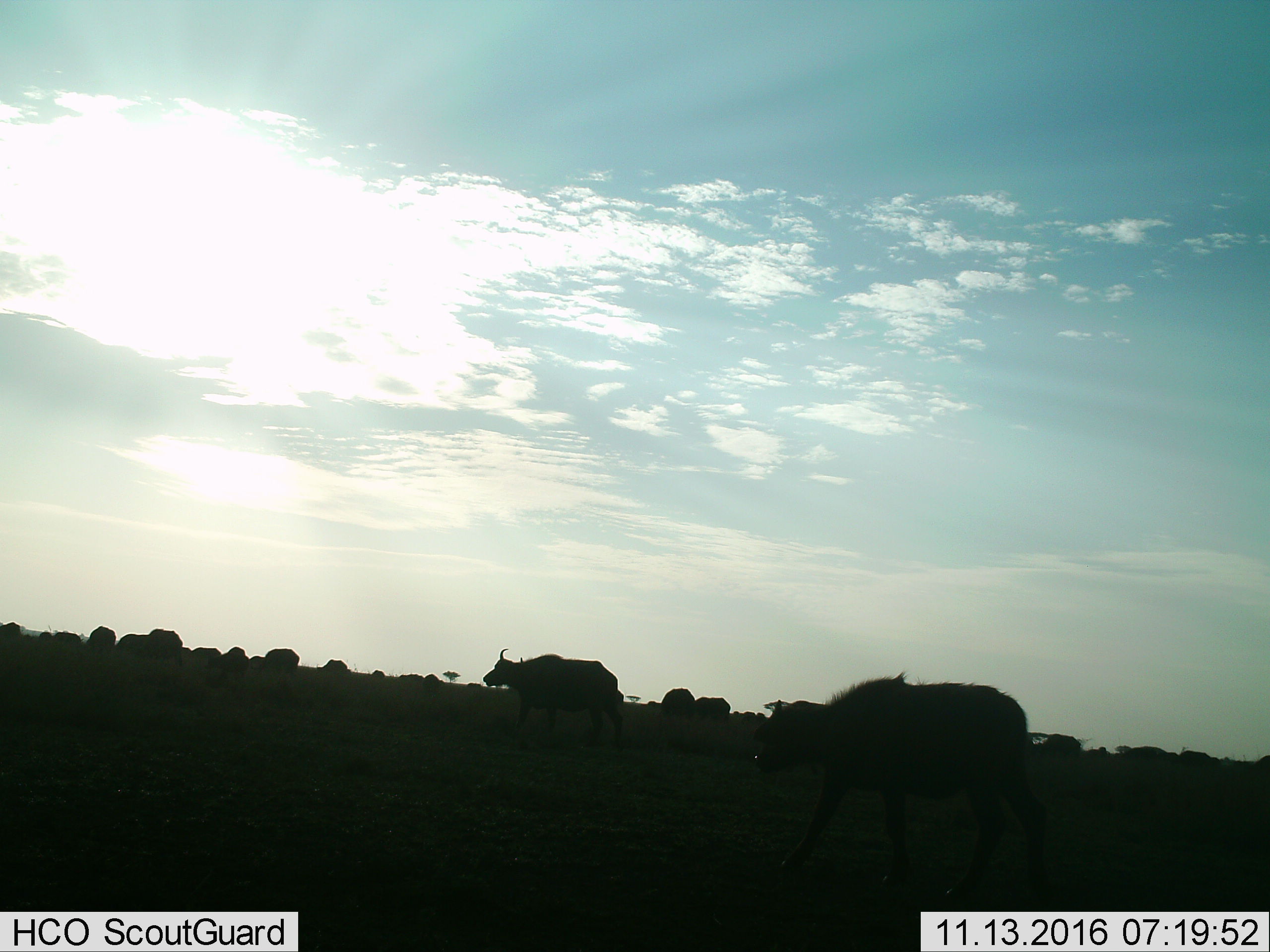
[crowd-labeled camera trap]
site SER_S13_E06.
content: unidentified animal